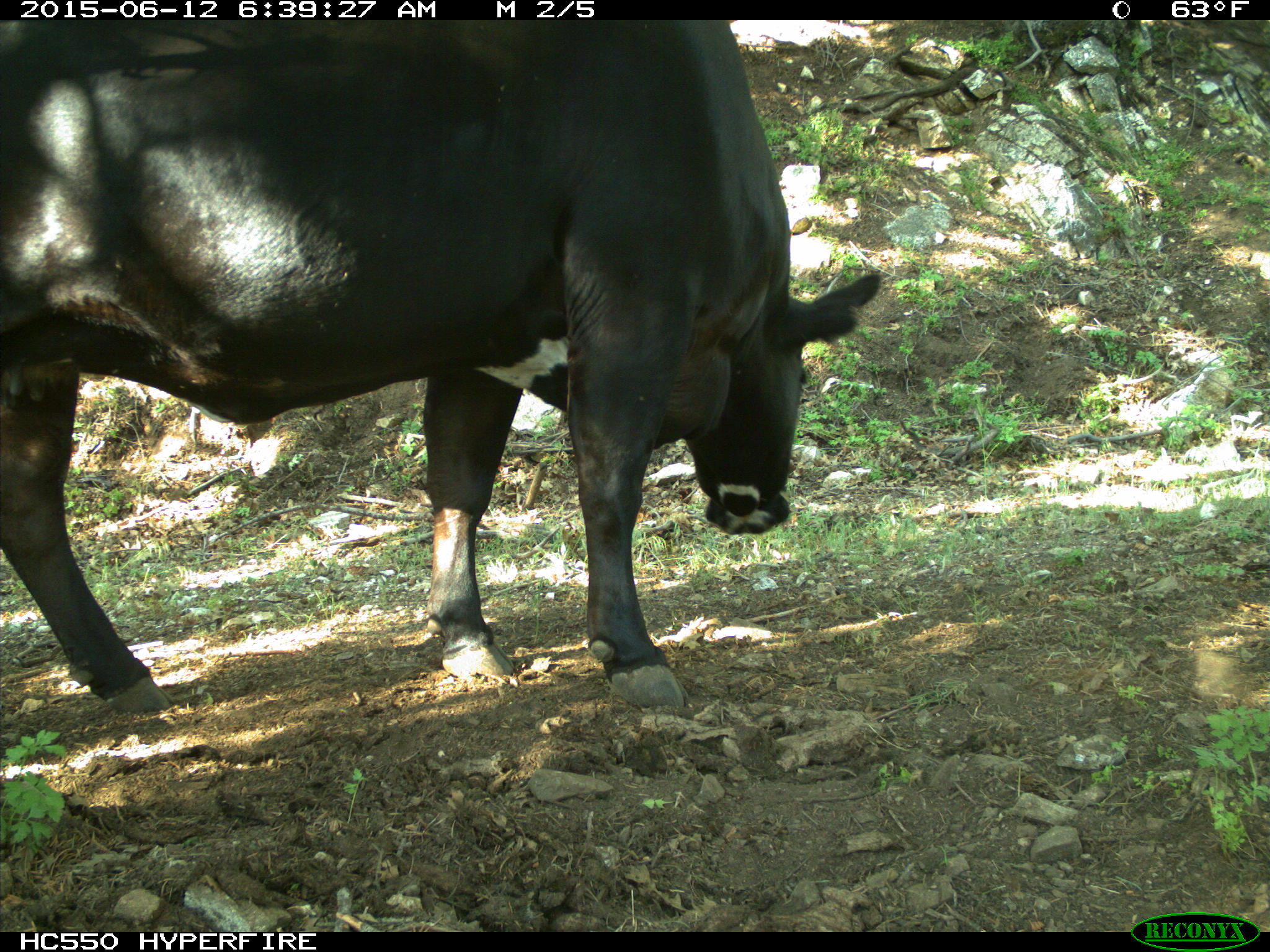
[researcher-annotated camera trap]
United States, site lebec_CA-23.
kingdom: Animalia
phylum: Chordata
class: Mammalia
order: Artiodactyla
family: Bovidae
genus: Bos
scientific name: Bos taurus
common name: domestic cow